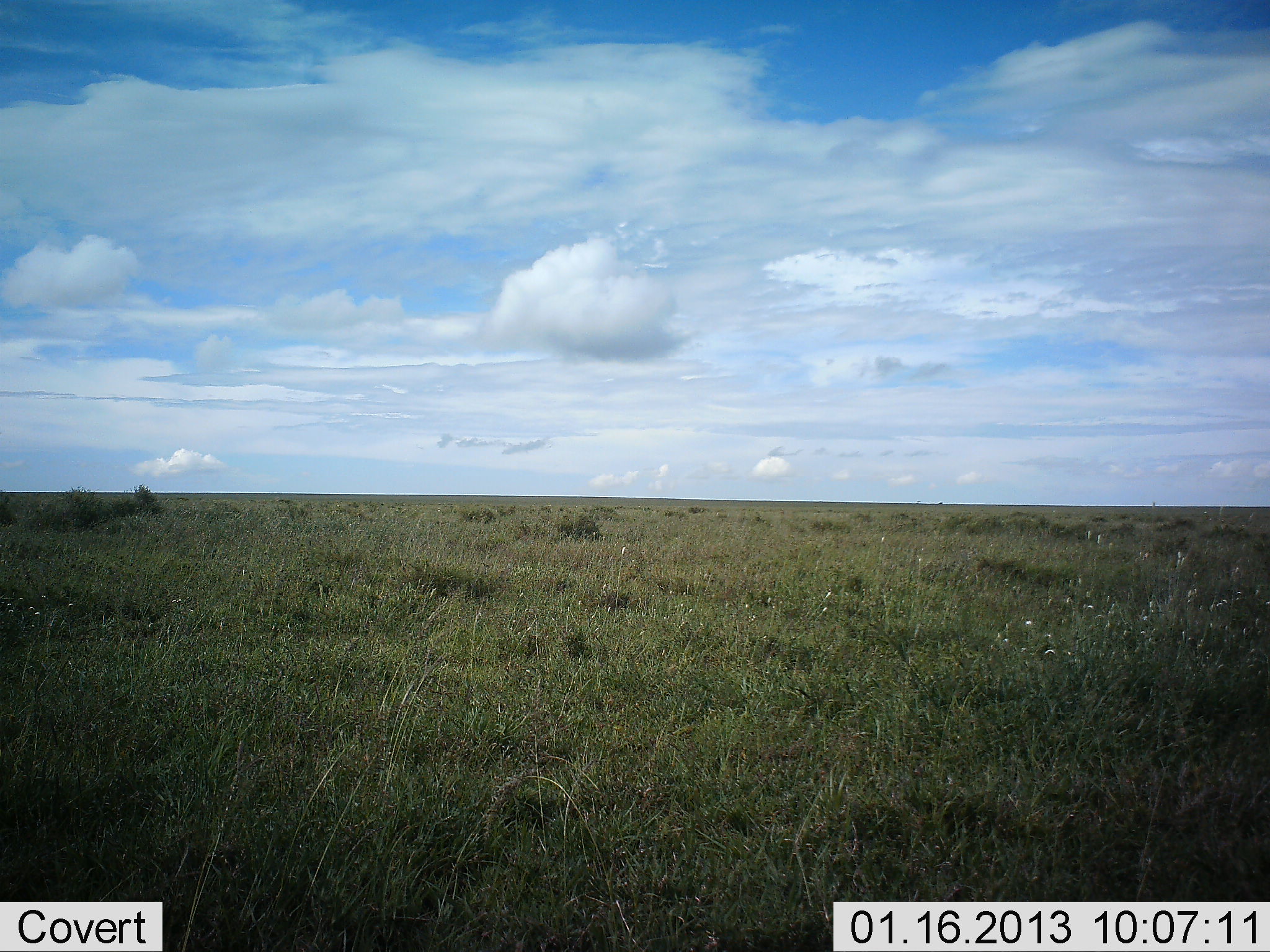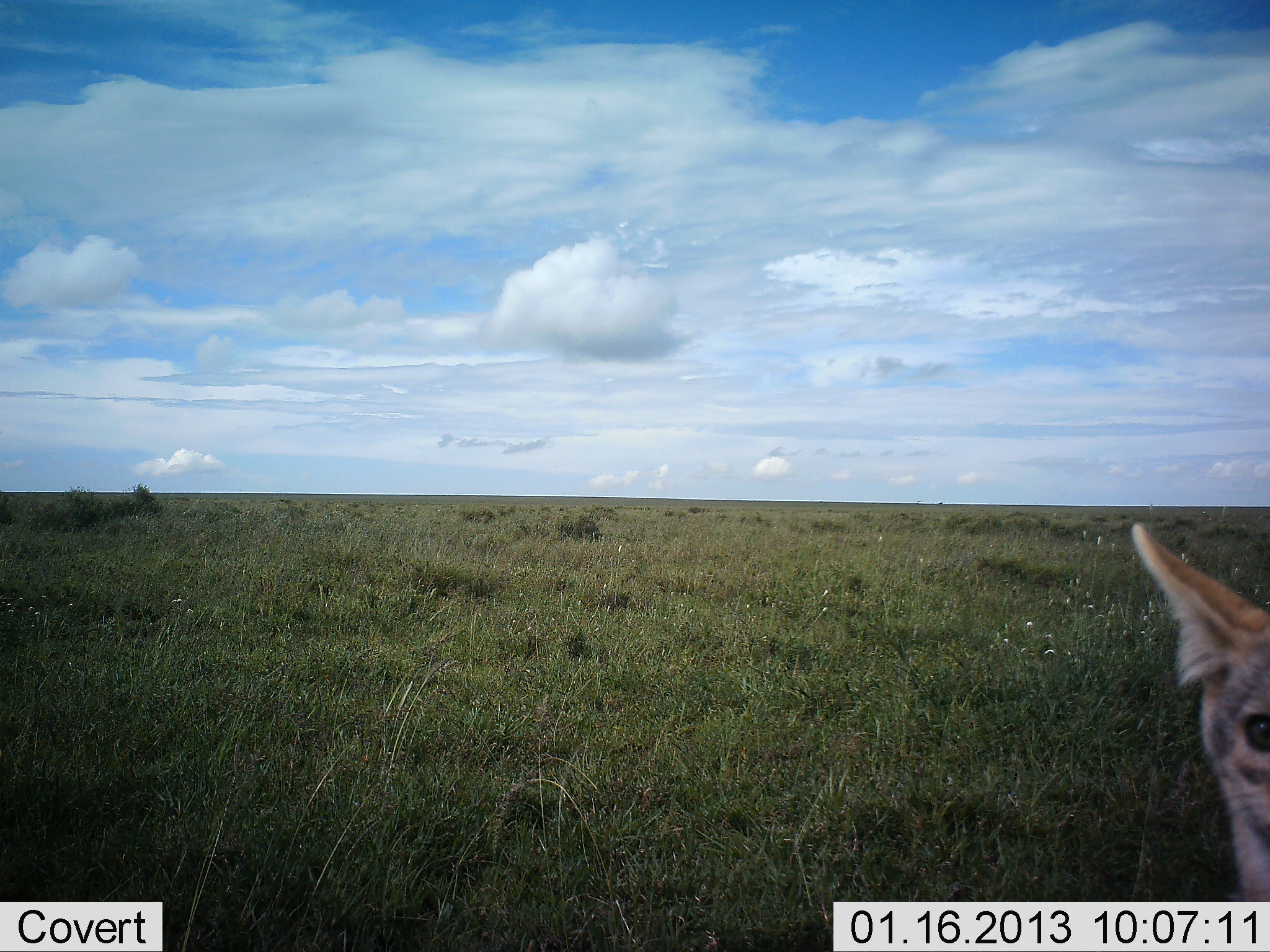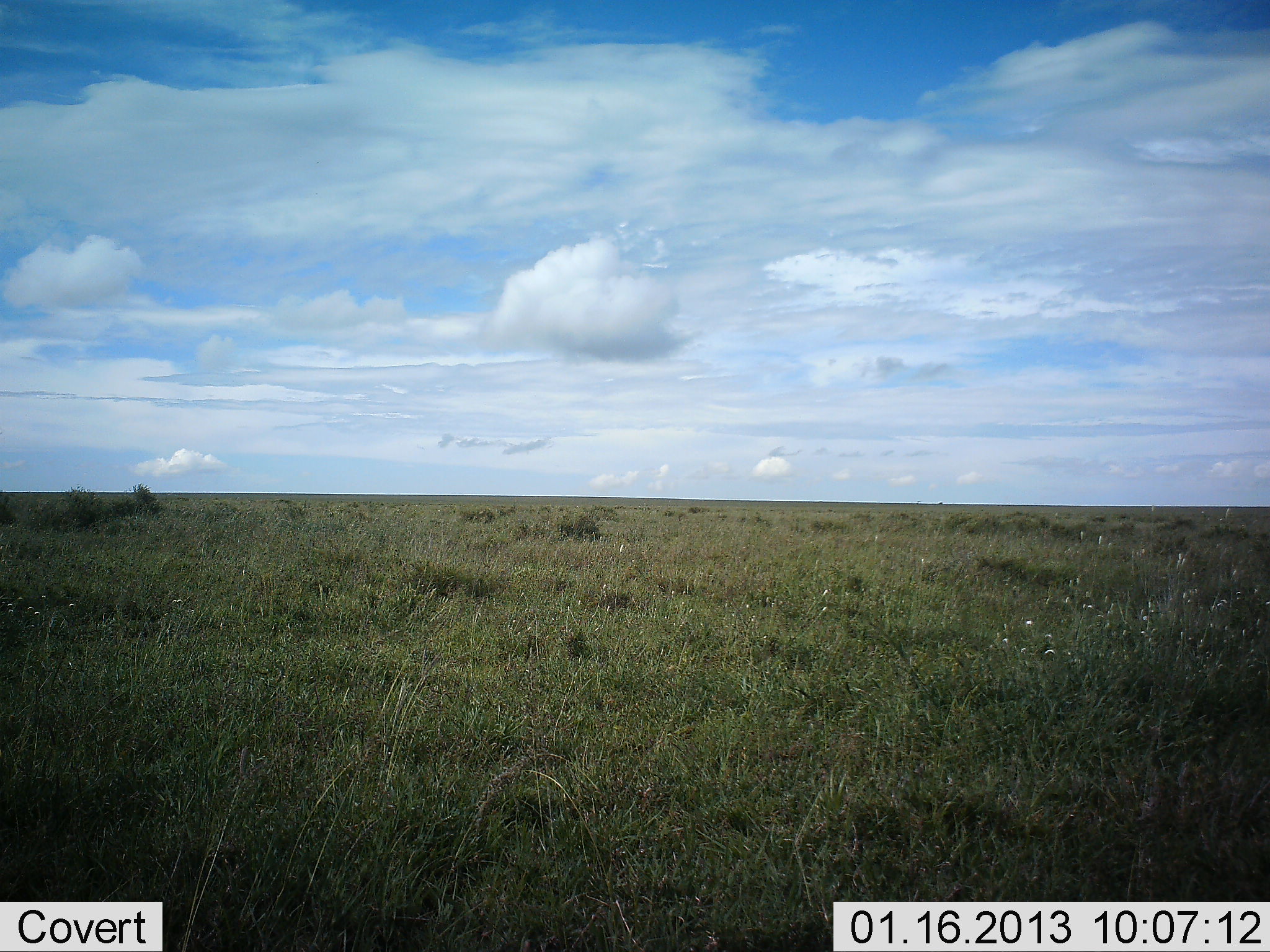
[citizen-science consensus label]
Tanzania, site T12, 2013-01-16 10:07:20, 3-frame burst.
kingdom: Animalia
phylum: Chordata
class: Mammalia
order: Carnivora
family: Canidae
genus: Lupulella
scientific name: Lupulella mesomelas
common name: black-backed jackal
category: jackal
Jackal (black-backed jackal) (Lupulella mesomelas), count 1. Behavior (volunteer vote fractions): standing 53%, resting 0%, moving 40%, interacting 13%. Young present (vote fraction): 0%. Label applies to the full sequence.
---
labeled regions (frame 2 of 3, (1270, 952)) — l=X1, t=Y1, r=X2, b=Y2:
animal: l=1120, t=511, r=1269, b=903